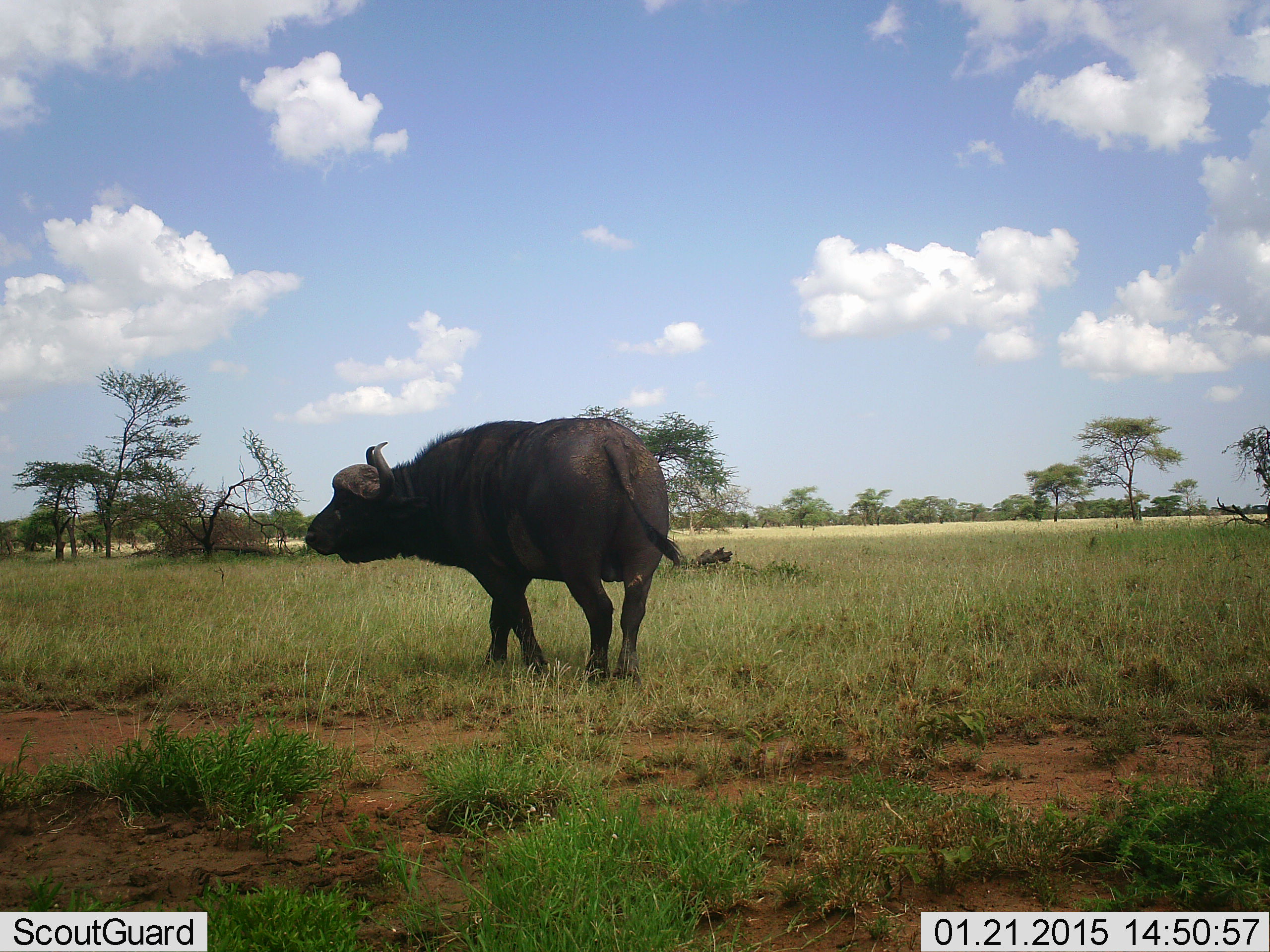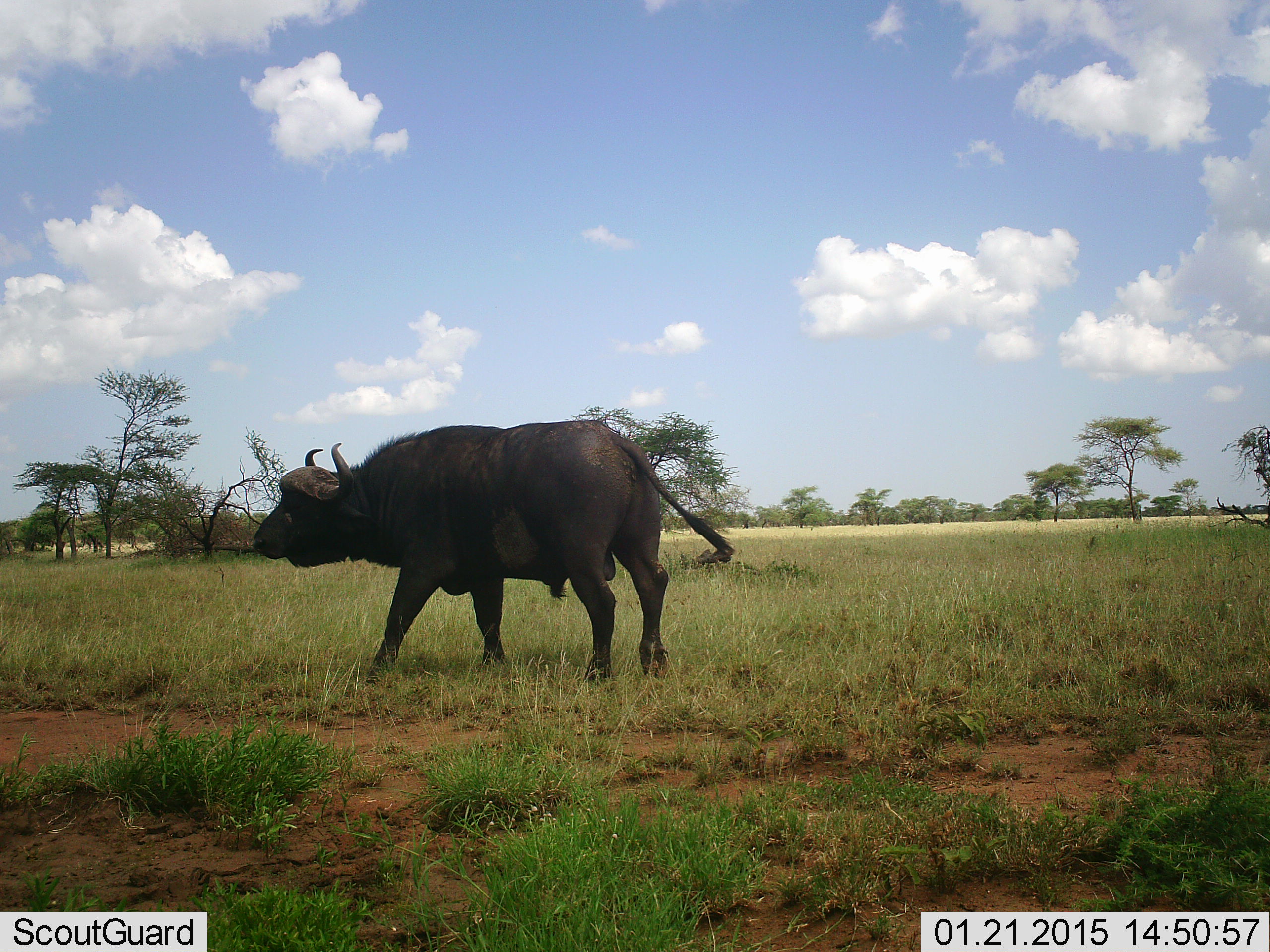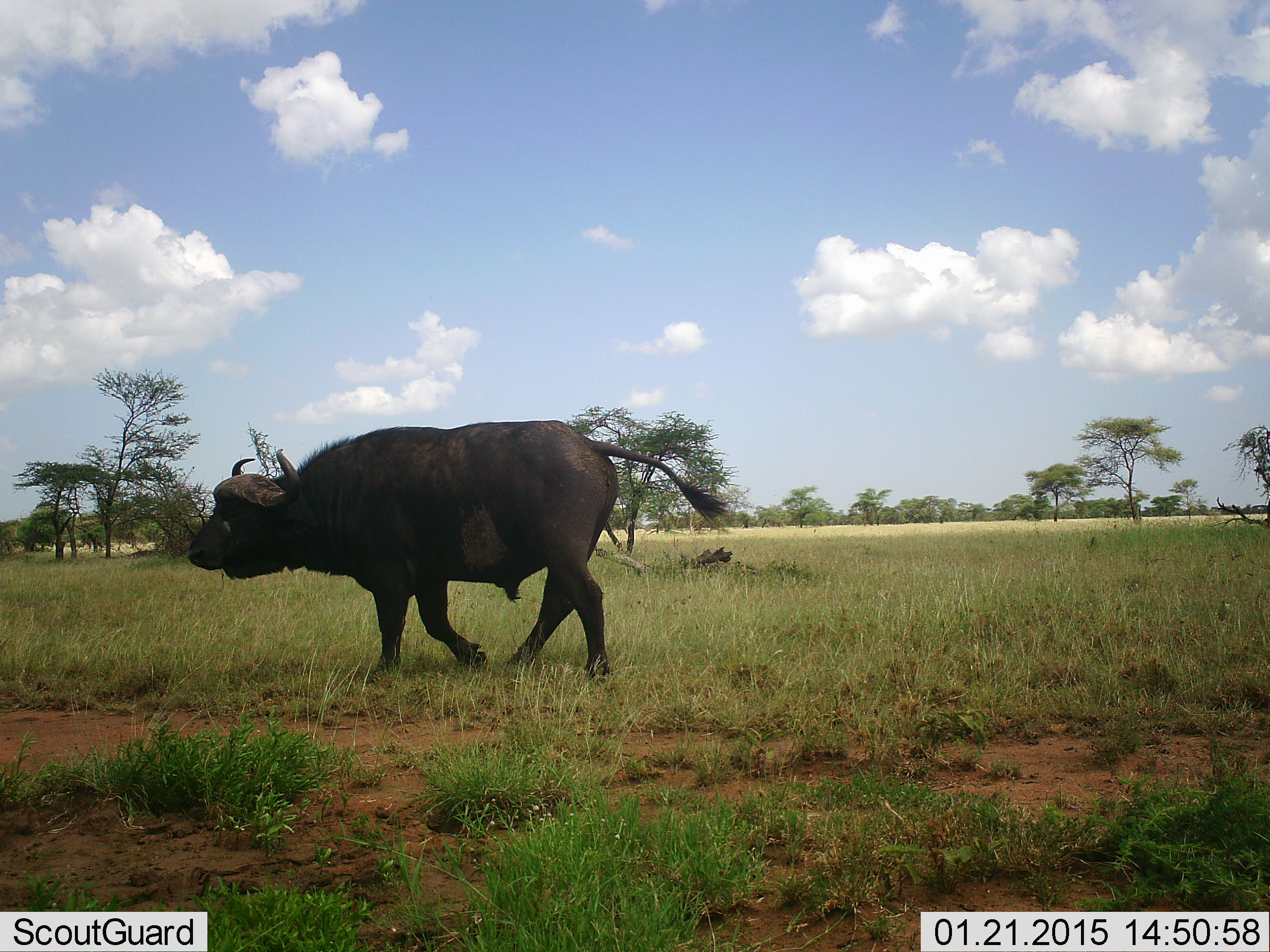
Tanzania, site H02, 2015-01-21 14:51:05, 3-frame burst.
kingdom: Animalia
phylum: Chordata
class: Mammalia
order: Artiodactyla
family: Bovidae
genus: Syncerus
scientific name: Syncerus caffer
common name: cape buffalo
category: buffalo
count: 1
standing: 0%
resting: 0%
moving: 100%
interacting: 0%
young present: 0%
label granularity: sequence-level